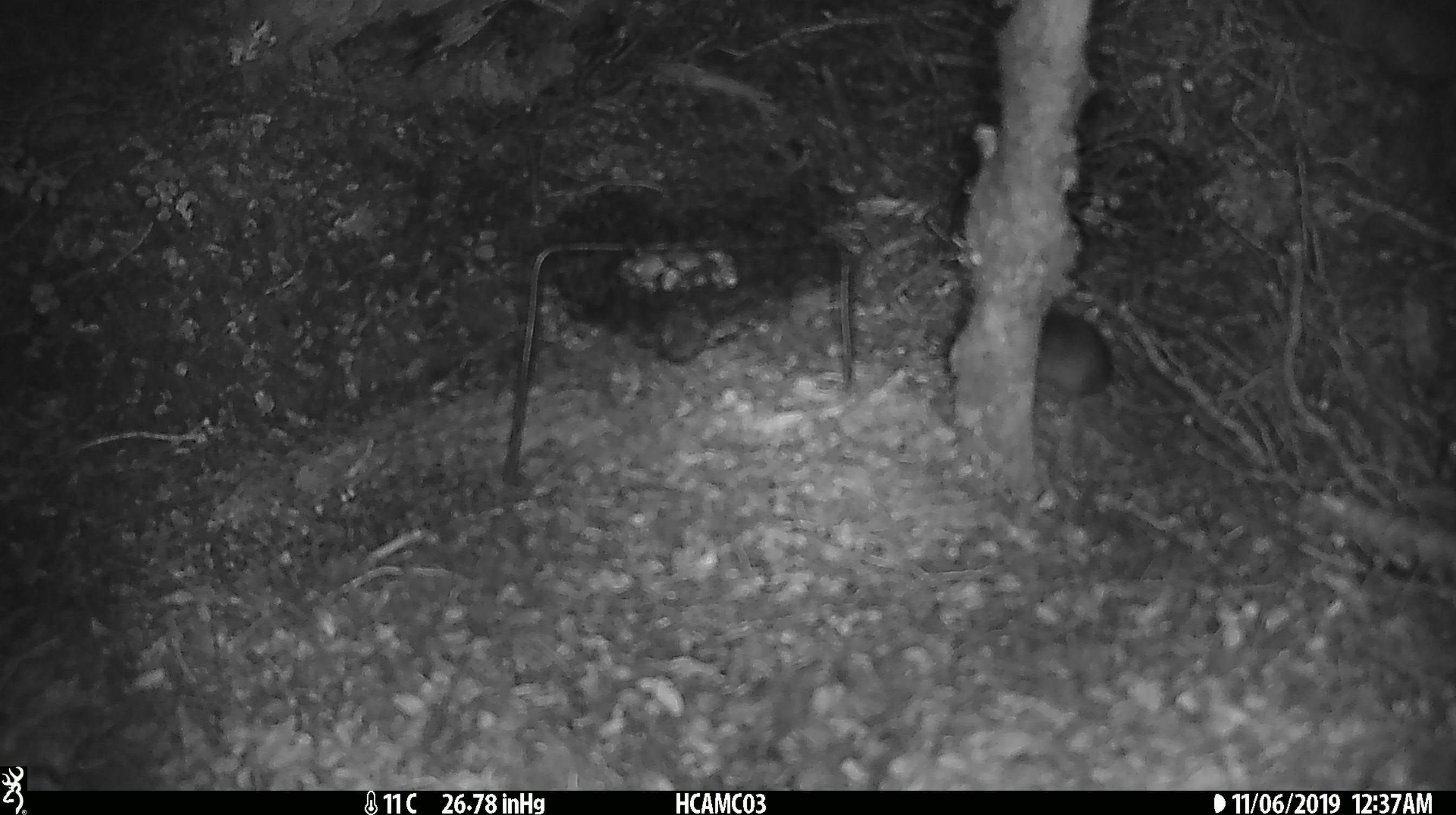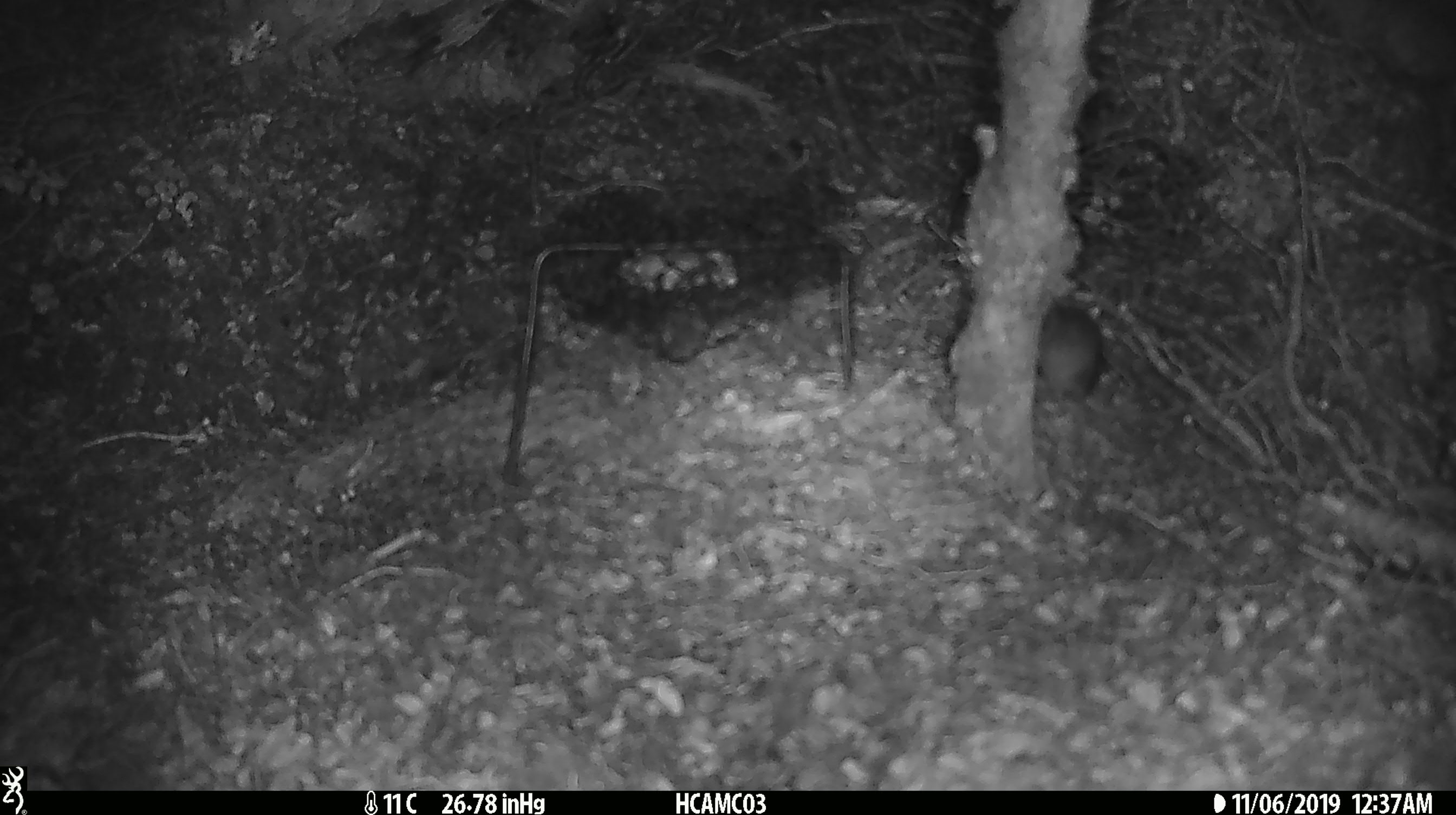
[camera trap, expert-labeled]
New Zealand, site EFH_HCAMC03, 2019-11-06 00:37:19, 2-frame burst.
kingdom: Animalia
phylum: Chordata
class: Mammalia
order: Rodentia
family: Muridae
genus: Mus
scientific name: Mus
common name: mouse